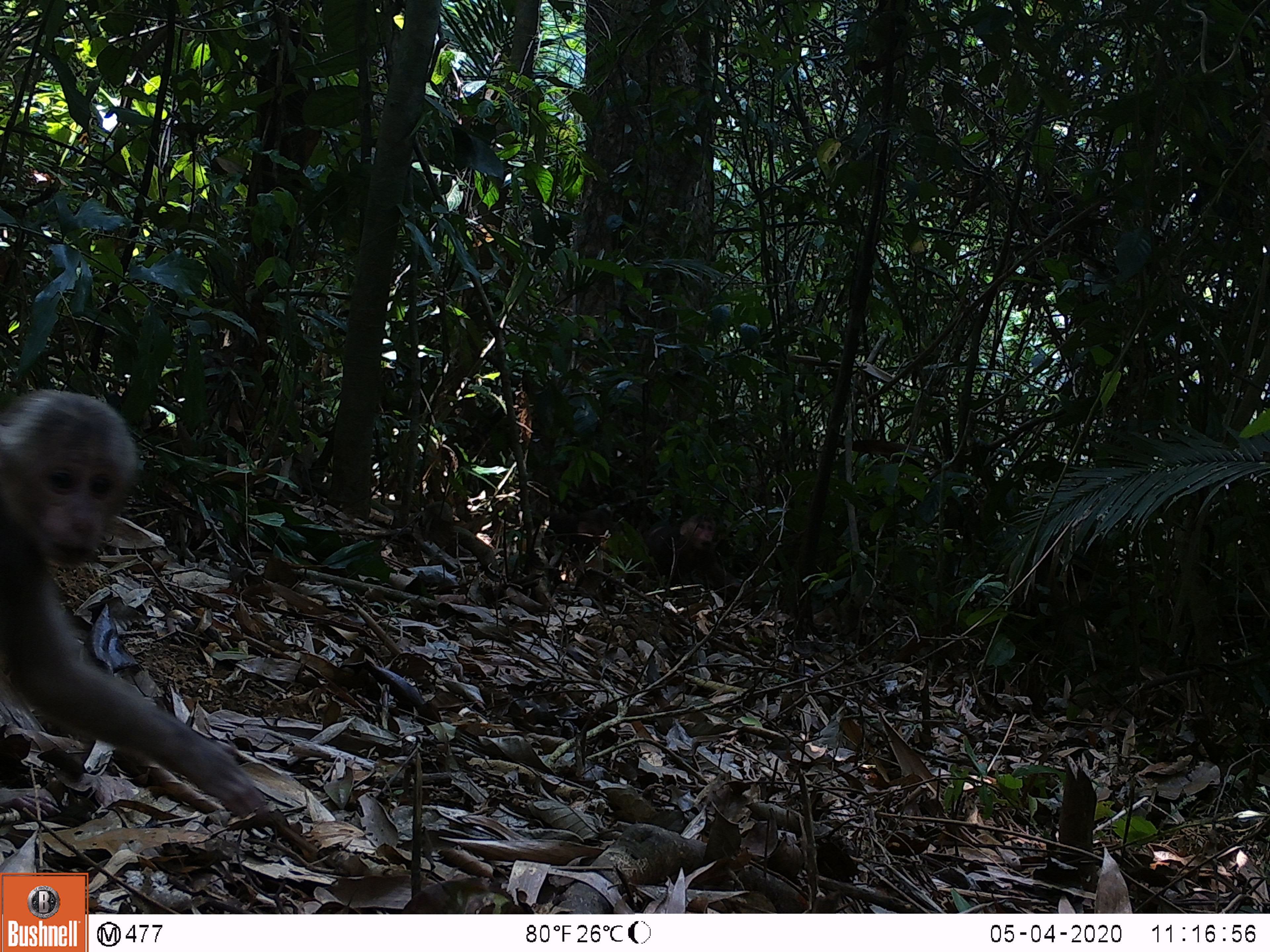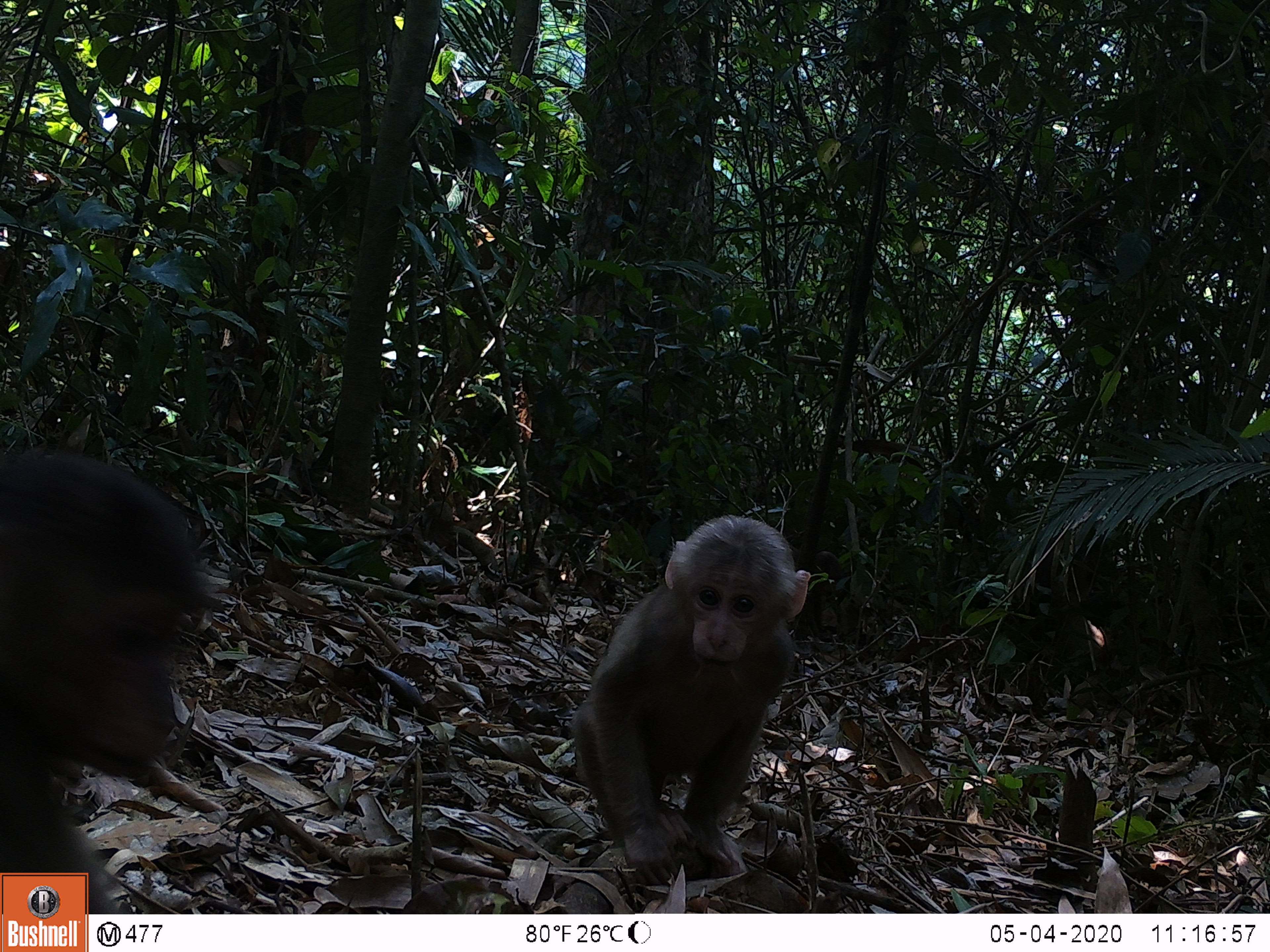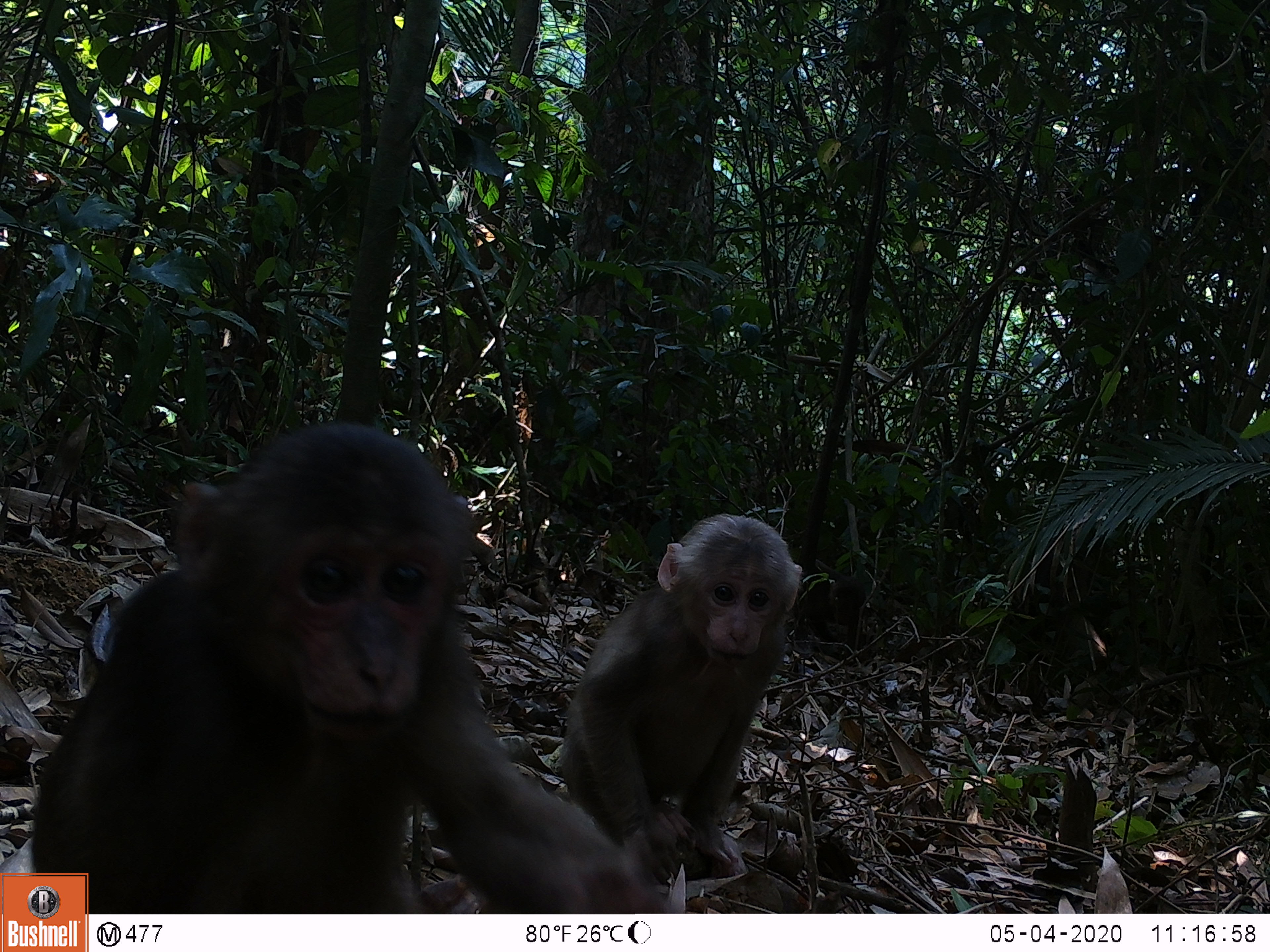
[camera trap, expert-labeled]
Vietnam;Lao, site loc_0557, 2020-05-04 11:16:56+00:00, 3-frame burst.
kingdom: Animalia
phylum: Chordata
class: Mammalia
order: Primates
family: Cercopithecidae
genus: Macaca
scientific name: Macaca arctoides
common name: stump-tailed macaque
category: stump tailed macaque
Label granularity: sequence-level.